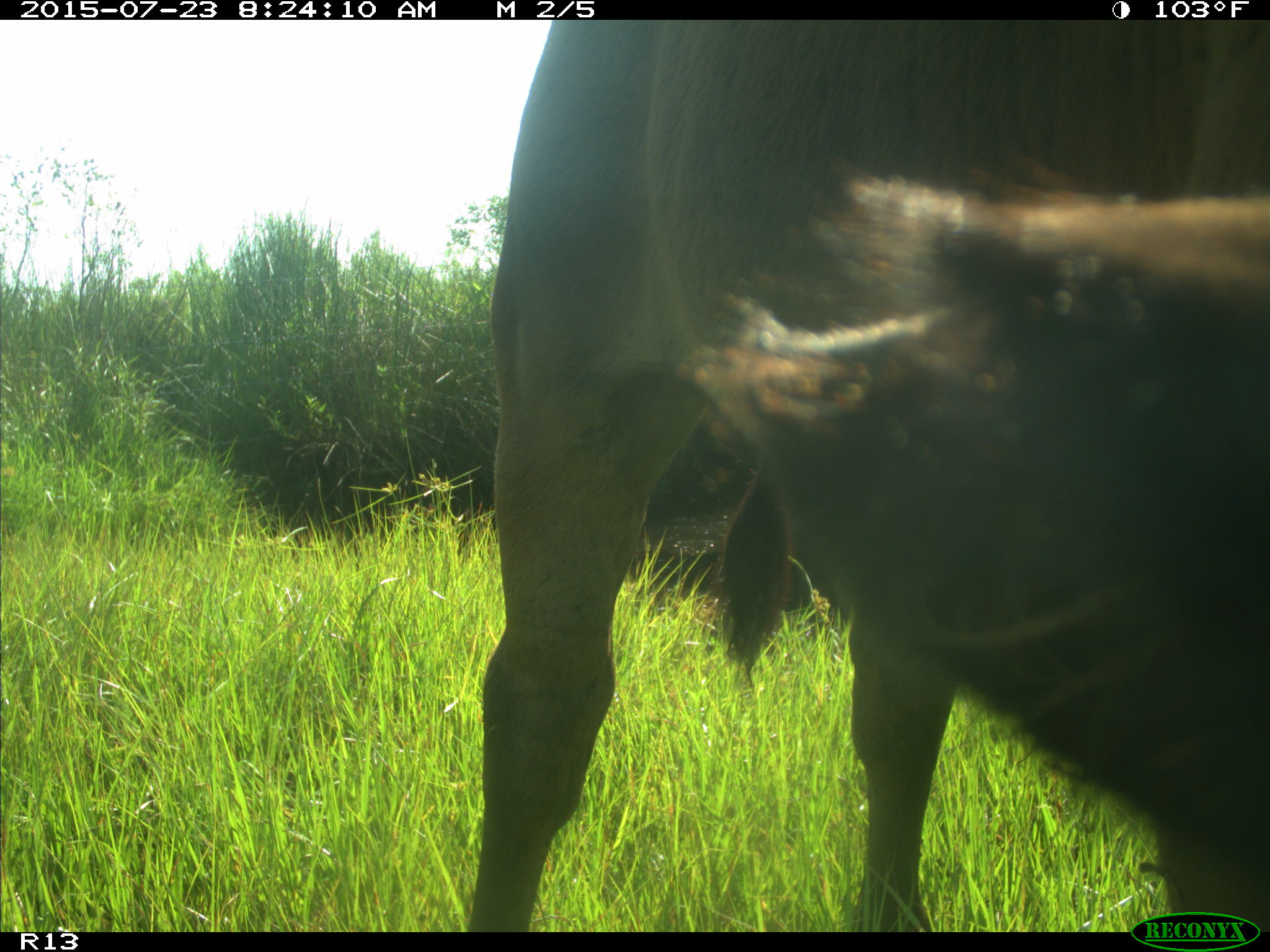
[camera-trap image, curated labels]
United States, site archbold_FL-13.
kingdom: Animalia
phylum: Chordata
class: Mammalia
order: Artiodactyla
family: Bovidae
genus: Bos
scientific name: Bos taurus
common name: domestic cow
Bos taurus (domestic cow).